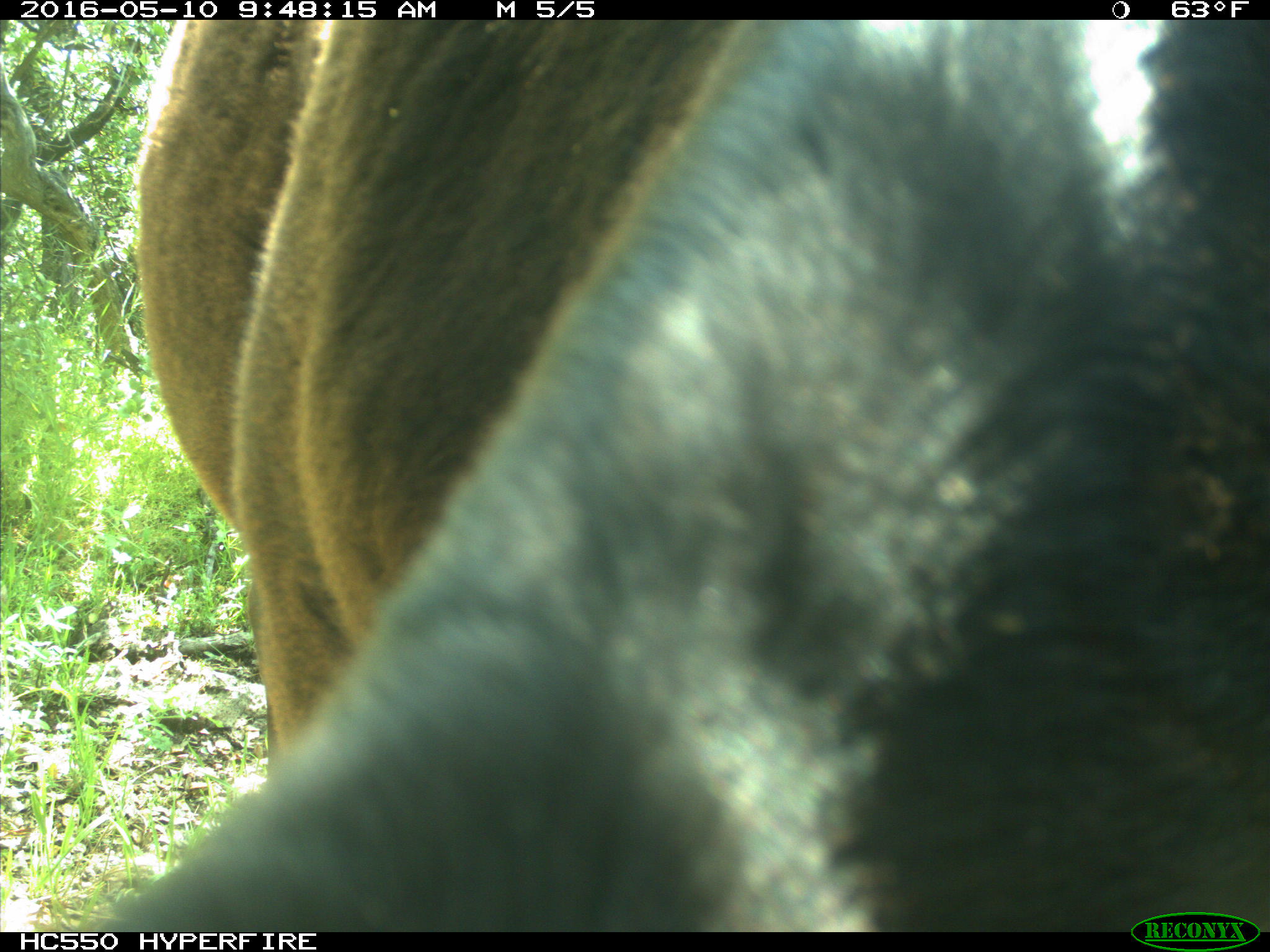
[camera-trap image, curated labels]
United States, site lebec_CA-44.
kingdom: Animalia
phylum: Chordata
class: Mammalia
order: Artiodactyla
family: Bovidae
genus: Bos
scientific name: Bos taurus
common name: domestic cow